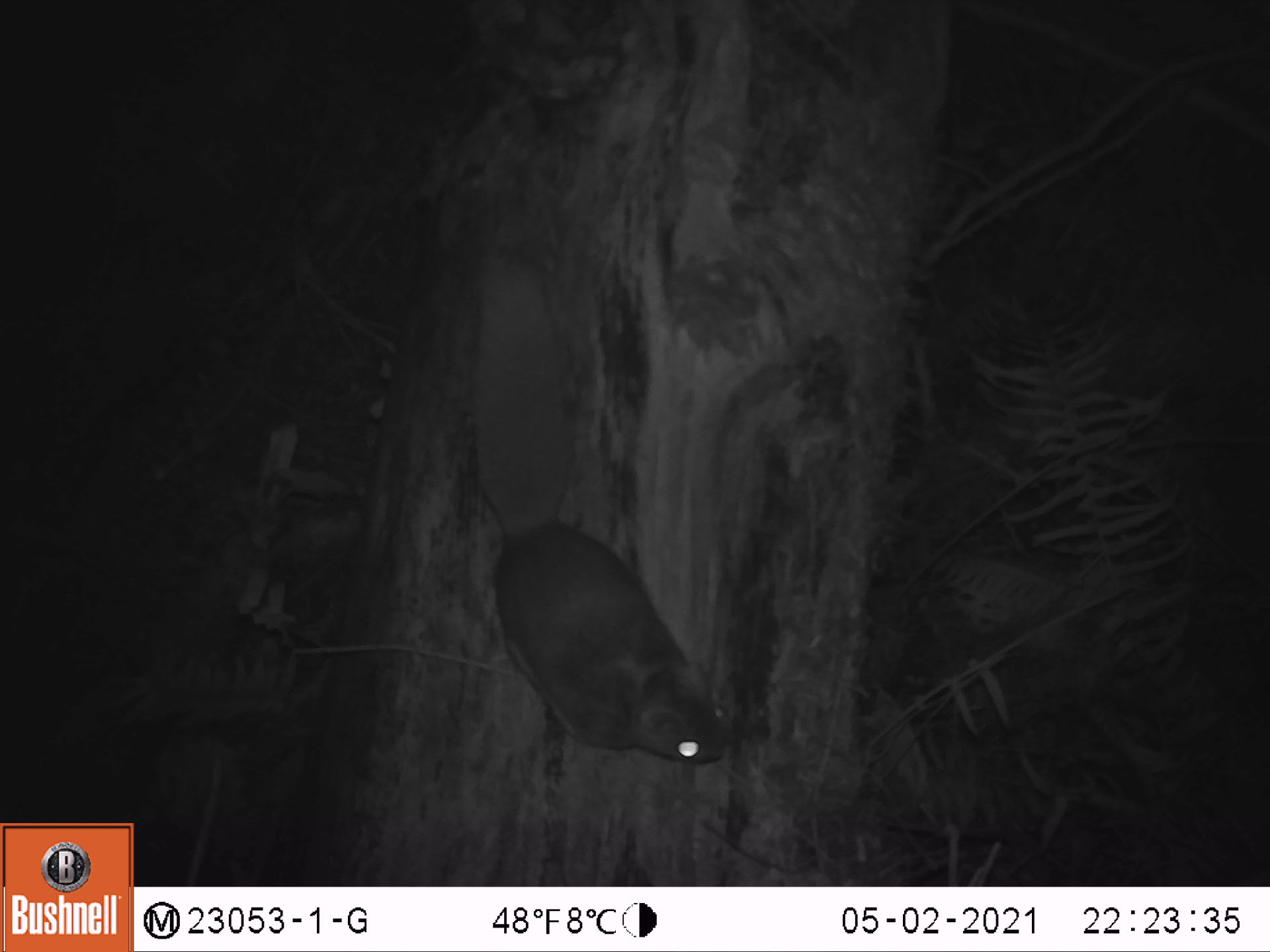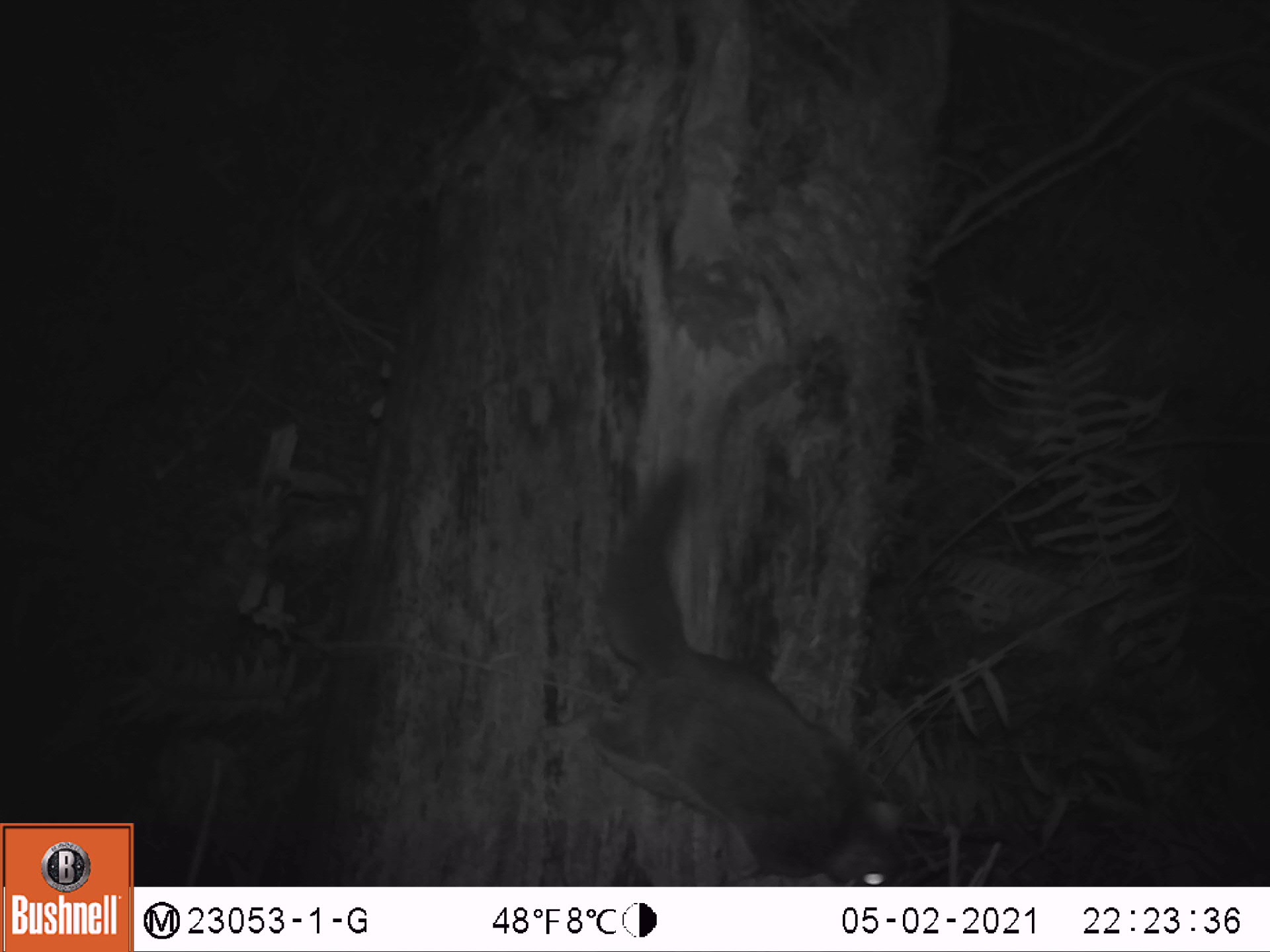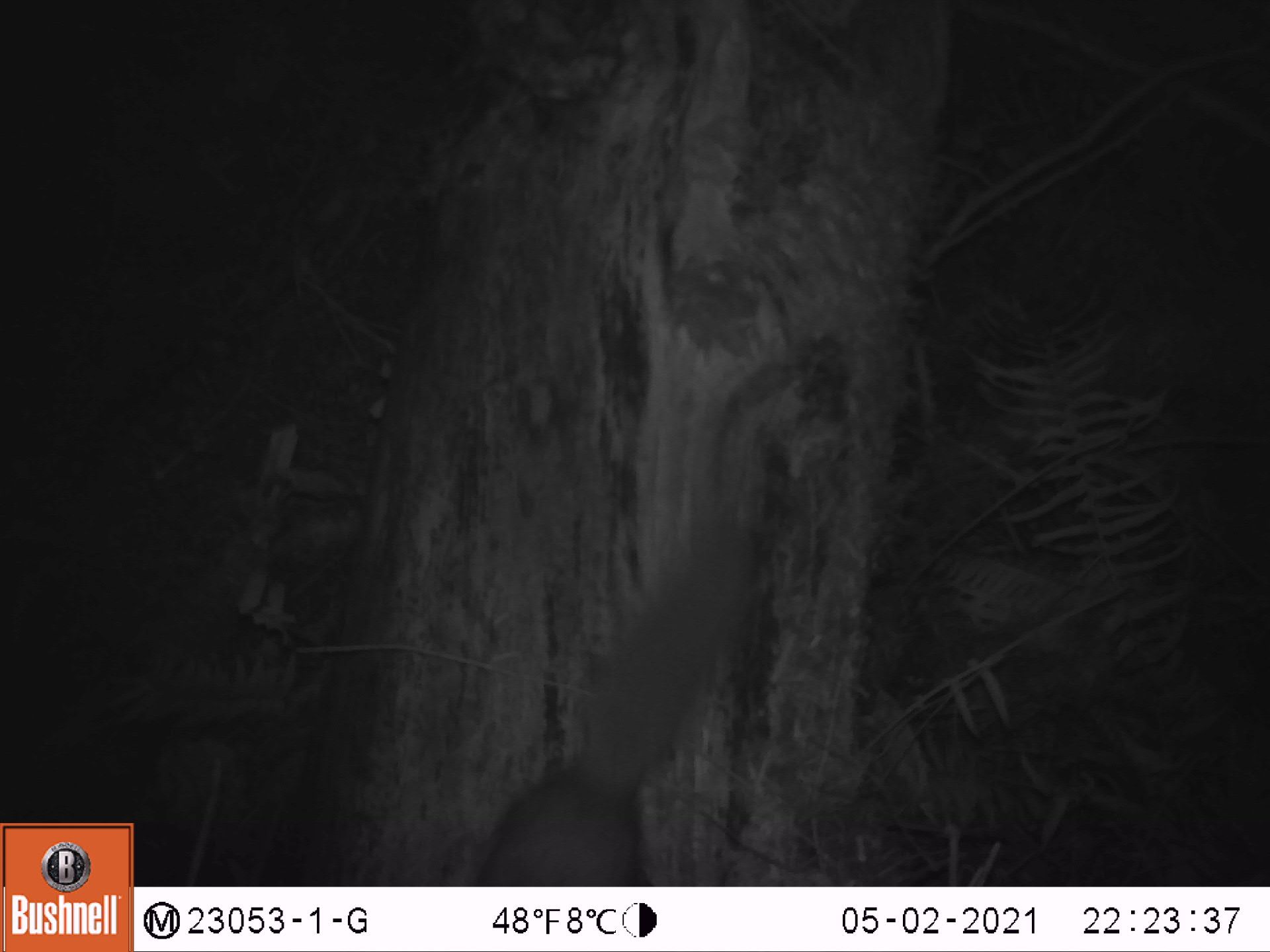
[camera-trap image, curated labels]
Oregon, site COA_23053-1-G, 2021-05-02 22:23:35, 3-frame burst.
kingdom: Animalia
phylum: Chordata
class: Mammalia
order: Rodentia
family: Sciuridae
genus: Glaucomys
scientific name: Glaucomys oregonensis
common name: humboldt's flying squirrel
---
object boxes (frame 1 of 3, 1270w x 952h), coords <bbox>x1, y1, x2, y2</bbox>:
humboldt's flying squirrel: <bbox>464, 238, 739, 771</bbox>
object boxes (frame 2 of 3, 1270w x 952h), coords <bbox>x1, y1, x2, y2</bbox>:
humboldt's flying squirrel: <bbox>574, 439, 918, 879</bbox>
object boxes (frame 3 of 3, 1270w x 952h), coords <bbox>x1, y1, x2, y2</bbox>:
humboldt's flying squirrel: <bbox>468, 505, 760, 871</bbox>